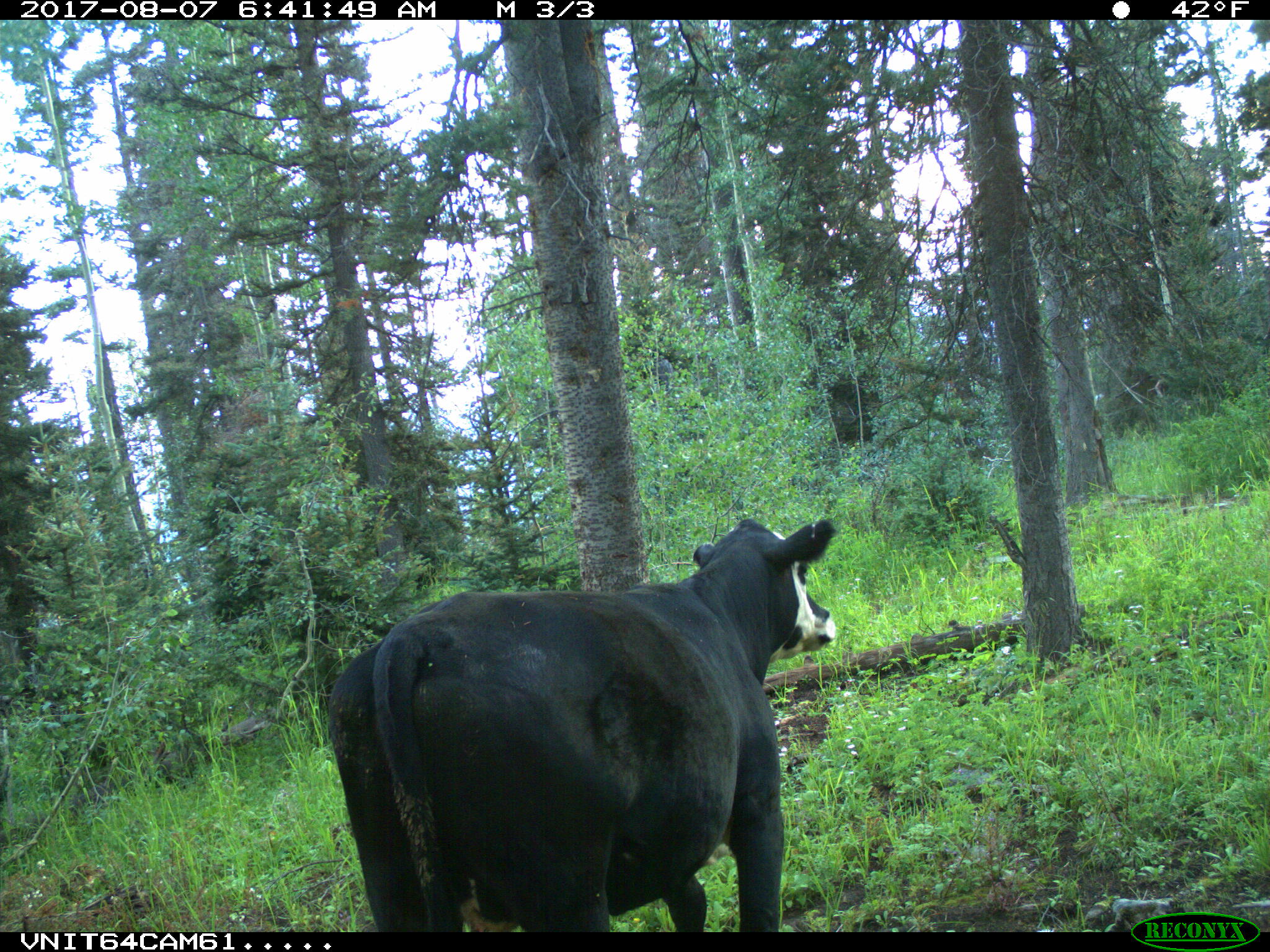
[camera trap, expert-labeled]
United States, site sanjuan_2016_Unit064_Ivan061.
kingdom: Animalia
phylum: Chordata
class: Mammalia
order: Artiodactyla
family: Bovidae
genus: Bos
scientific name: Bos taurus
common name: domestic cow